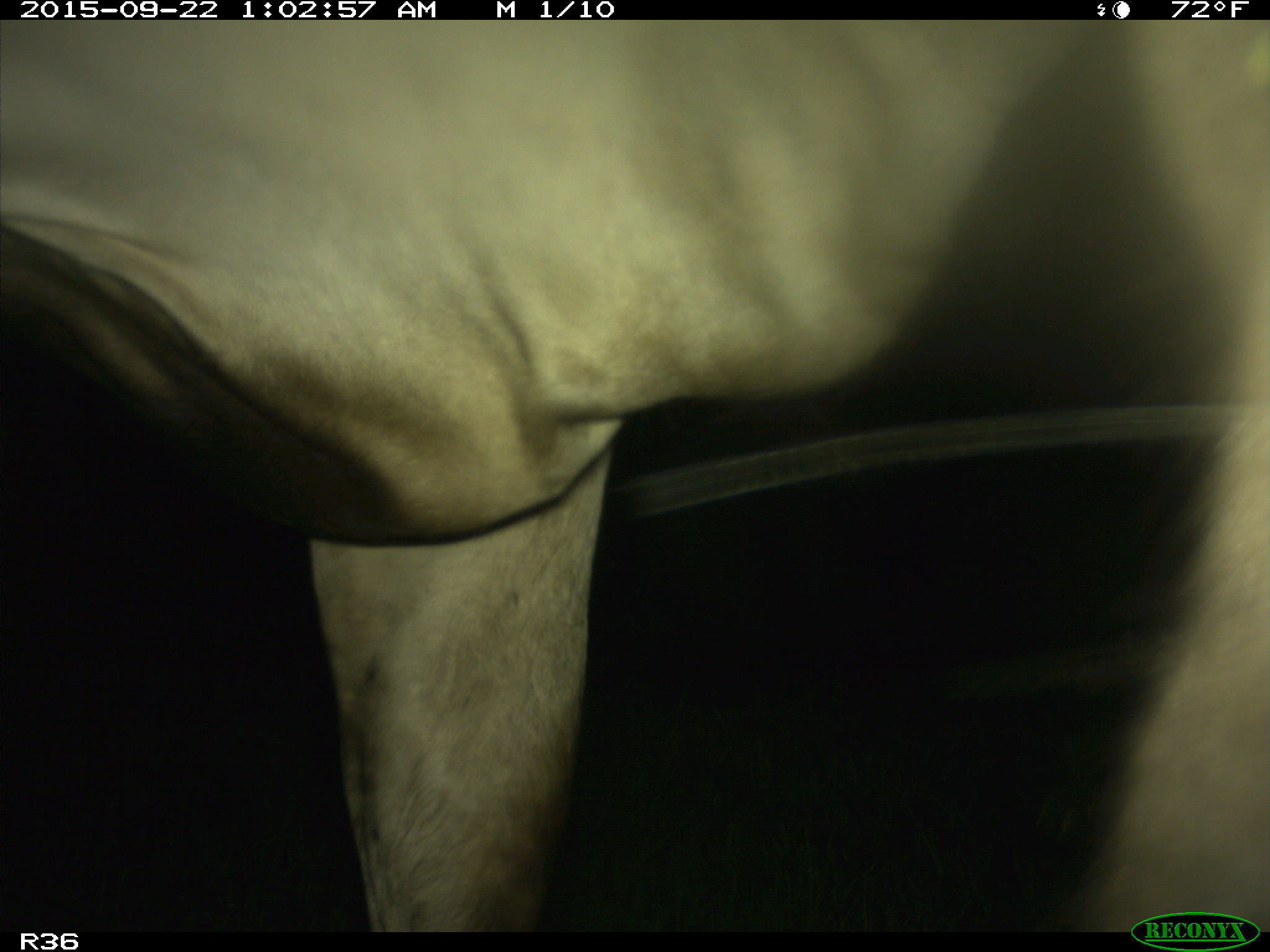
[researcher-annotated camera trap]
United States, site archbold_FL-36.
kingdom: Animalia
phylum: Chordata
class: Mammalia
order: Artiodactyla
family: Bovidae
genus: Bos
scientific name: Bos taurus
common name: domestic cow